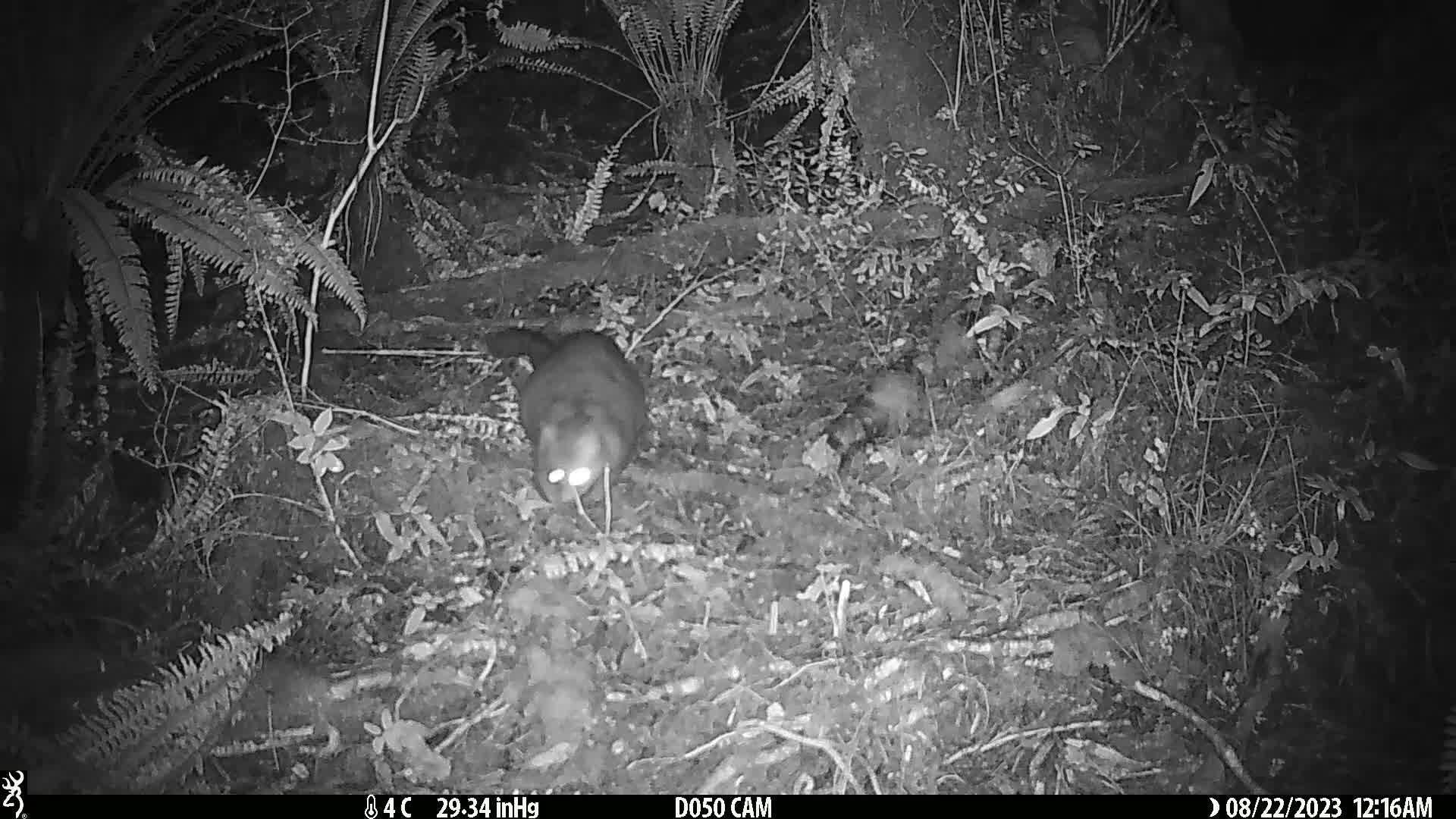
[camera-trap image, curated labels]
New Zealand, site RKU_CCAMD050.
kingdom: Animalia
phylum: Chordata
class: Mammalia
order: Diprotodontia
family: Phalangeridae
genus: Trichosurus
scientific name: Trichosurus vulpecula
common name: common brushtail possum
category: possum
Possum (common brushtail possum) (Trichosurus vulpecula).